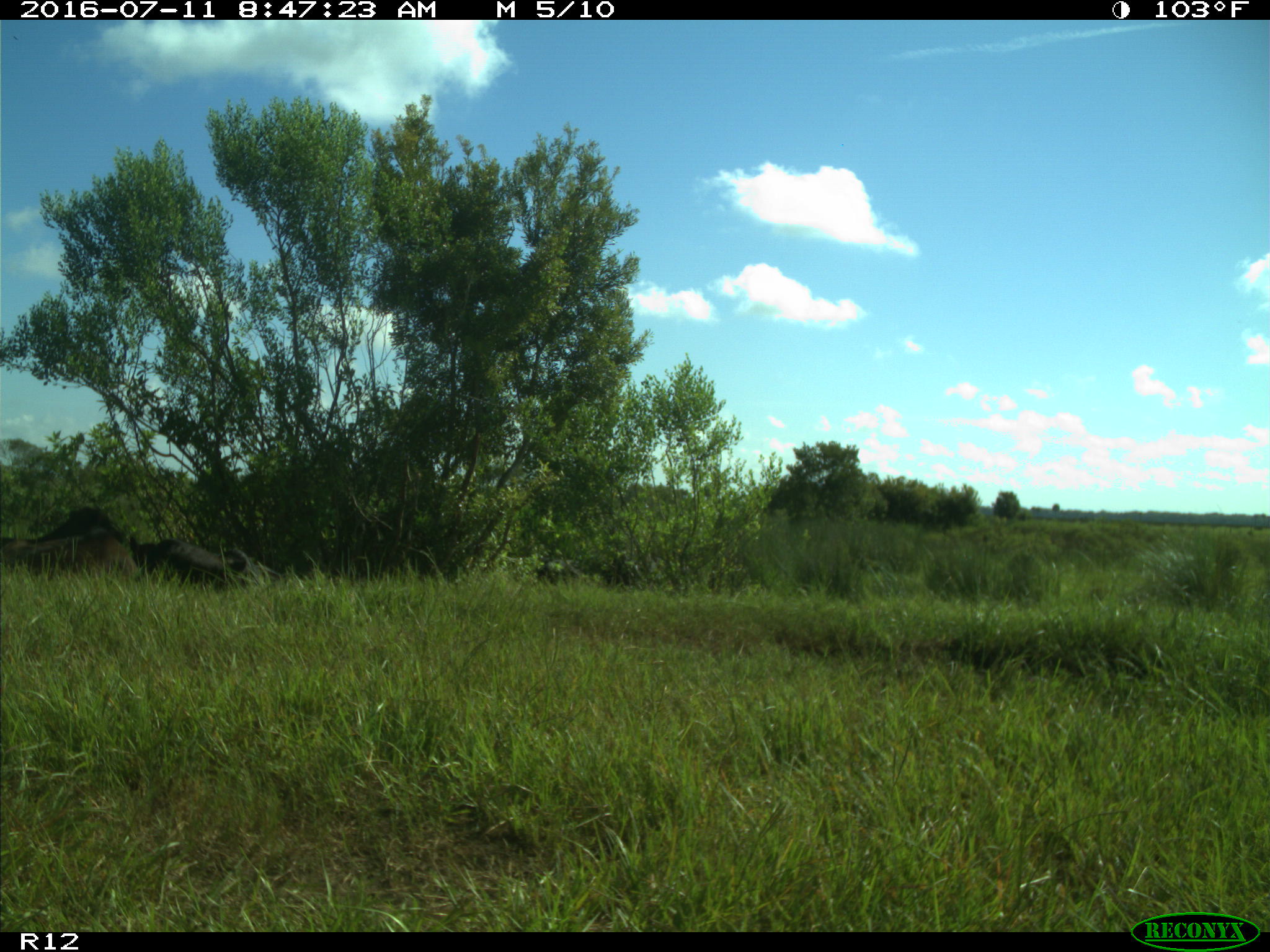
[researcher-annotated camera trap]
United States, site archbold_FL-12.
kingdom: Animalia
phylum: Chordata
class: Mammalia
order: Artiodactyla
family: Bovidae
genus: Bos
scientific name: Bos taurus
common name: domestic cow